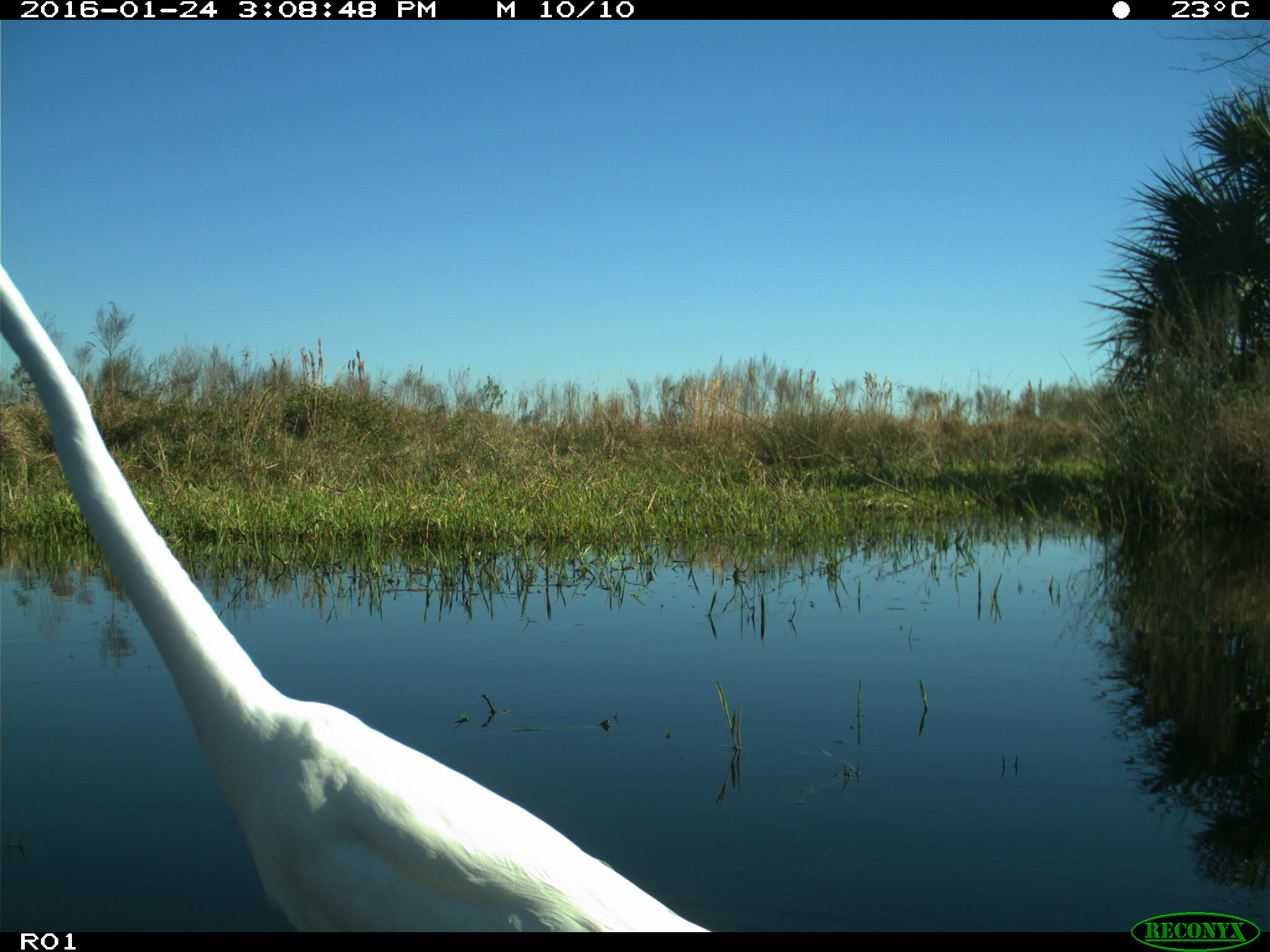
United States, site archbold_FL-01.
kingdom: Animalia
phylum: Chordata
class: Aves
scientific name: Aves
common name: birds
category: unidentified bird